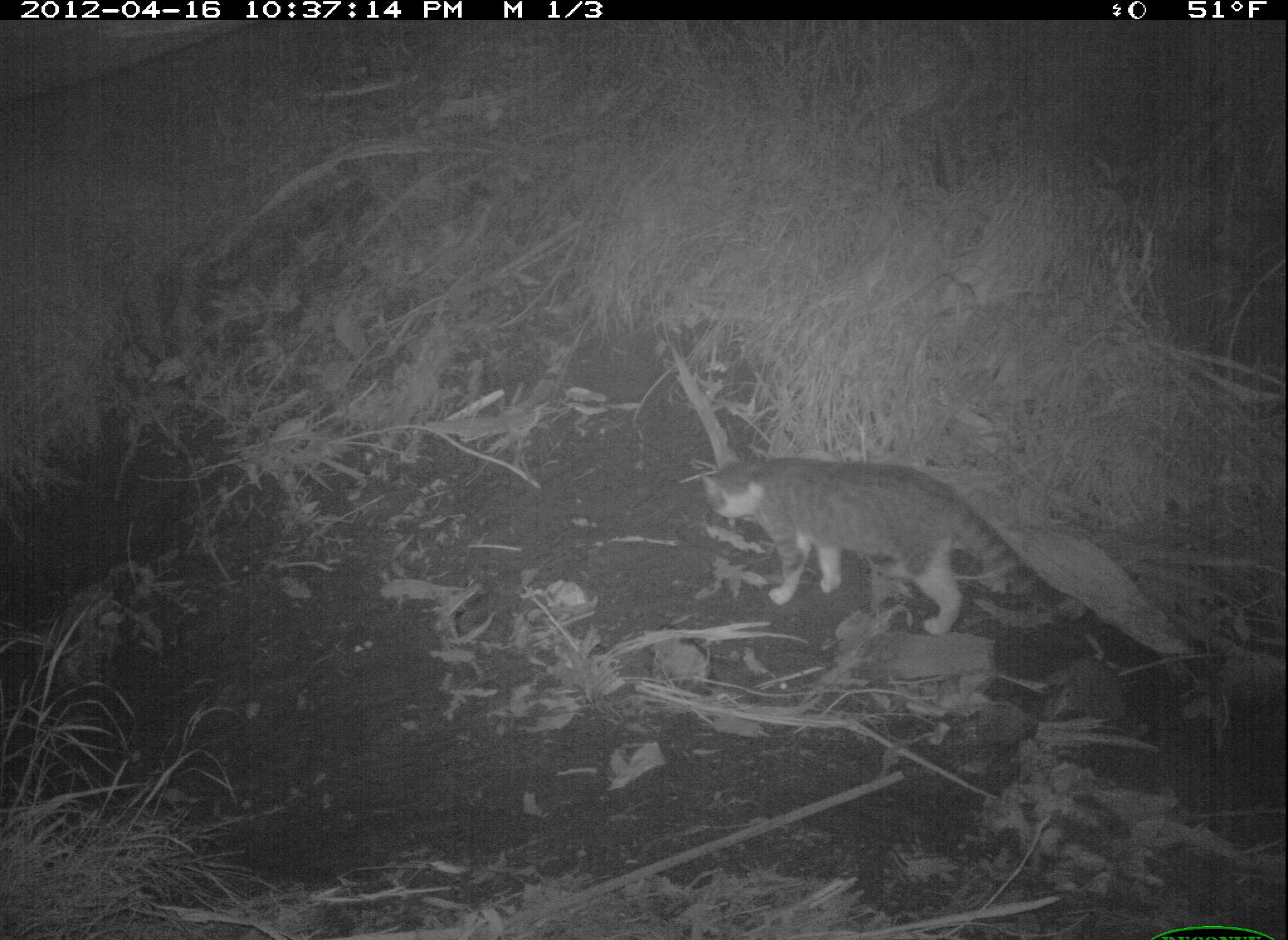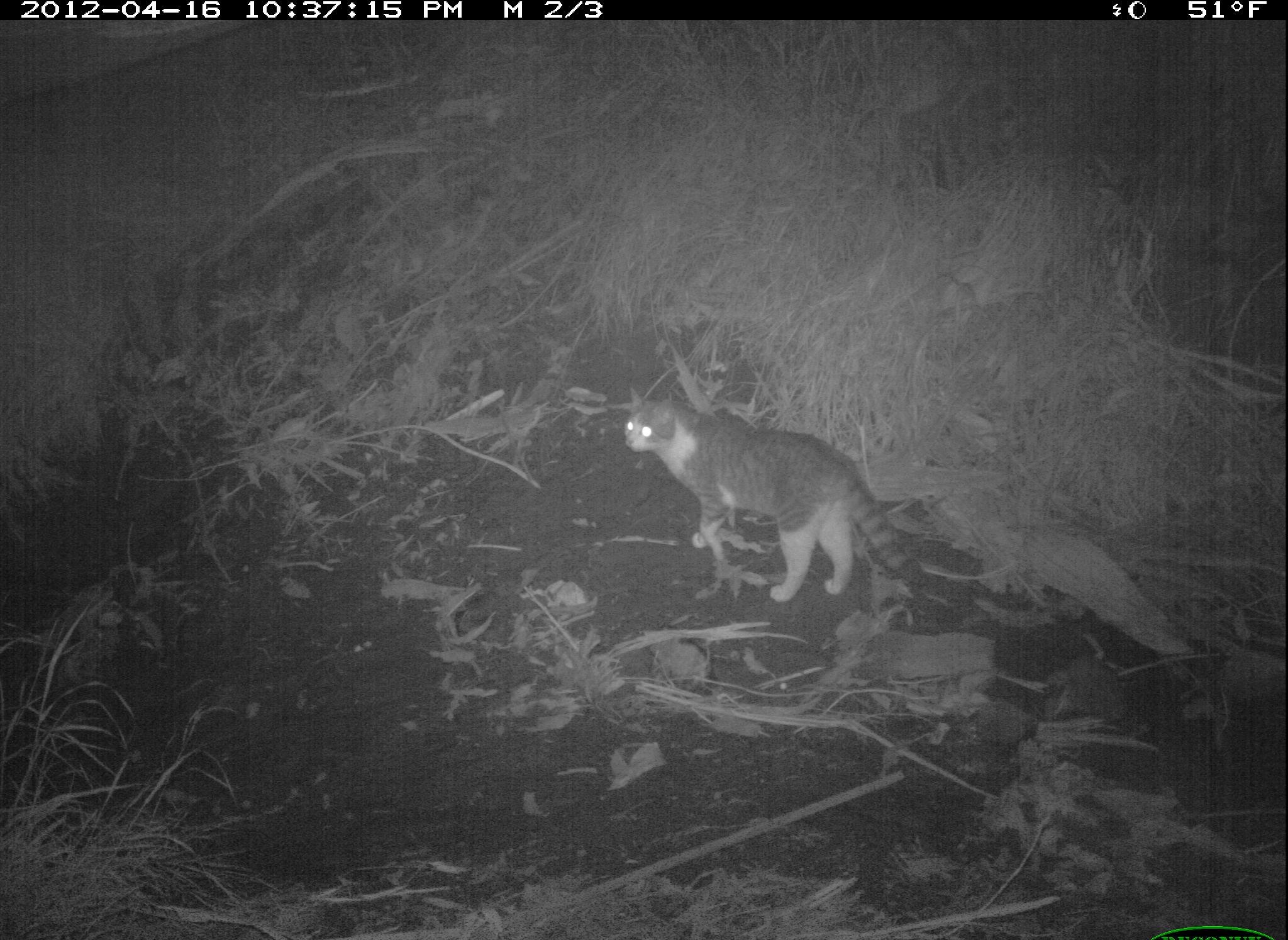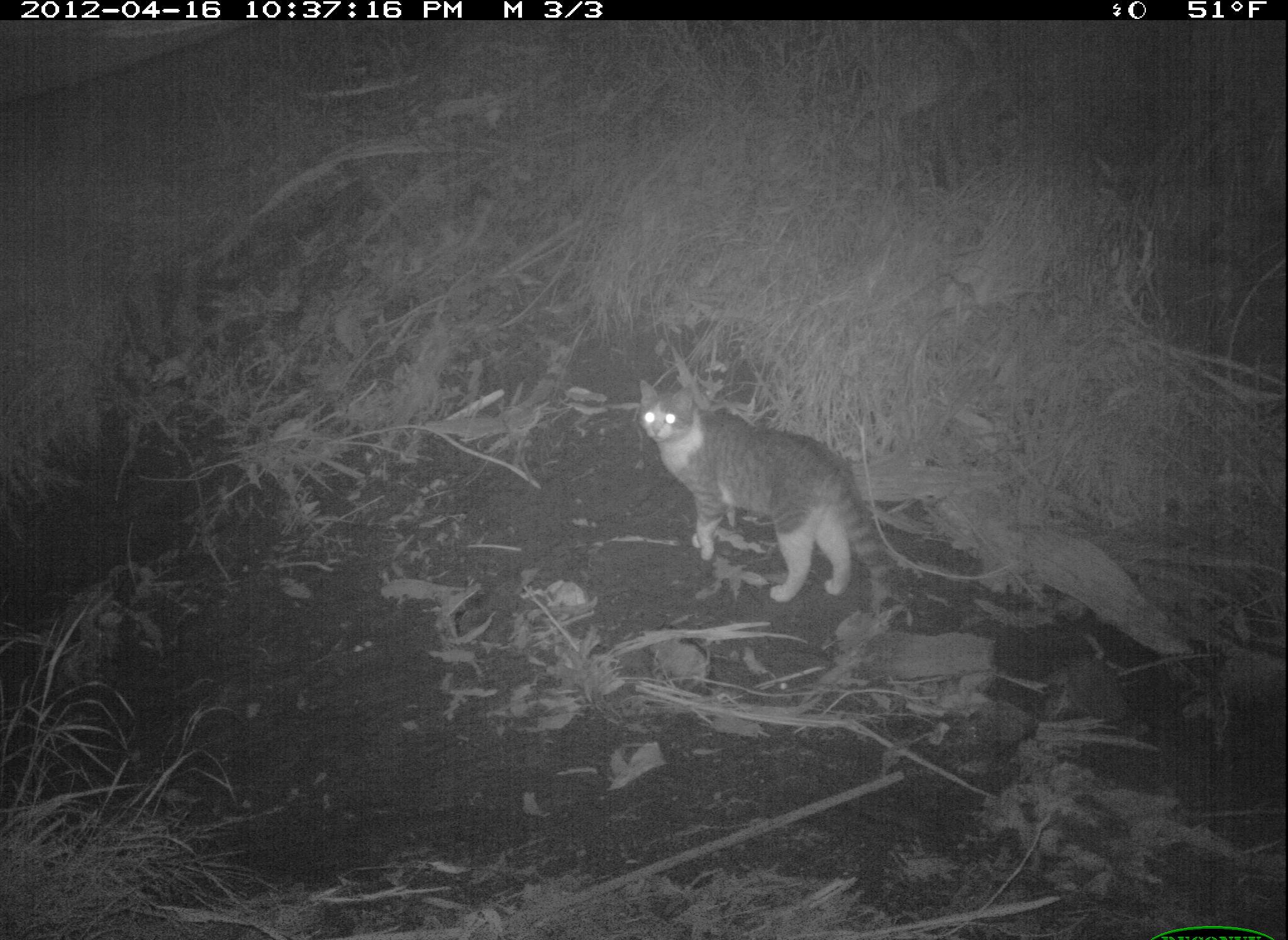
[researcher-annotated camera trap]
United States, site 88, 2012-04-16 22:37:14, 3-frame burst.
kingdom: Animalia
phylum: Chordata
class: Mammalia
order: Carnivora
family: Felidae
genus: Felis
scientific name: Felis catus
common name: cat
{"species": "cat (Felis catus)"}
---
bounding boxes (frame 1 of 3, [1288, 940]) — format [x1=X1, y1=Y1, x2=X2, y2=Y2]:
cat: [x1=686, y1=437, x2=1090, y2=657]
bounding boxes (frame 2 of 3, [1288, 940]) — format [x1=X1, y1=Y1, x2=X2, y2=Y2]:
cat: [x1=615, y1=385, x2=921, y2=620]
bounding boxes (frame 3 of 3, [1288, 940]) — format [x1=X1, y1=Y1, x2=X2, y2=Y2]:
cat: [x1=631, y1=380, x2=923, y2=620]